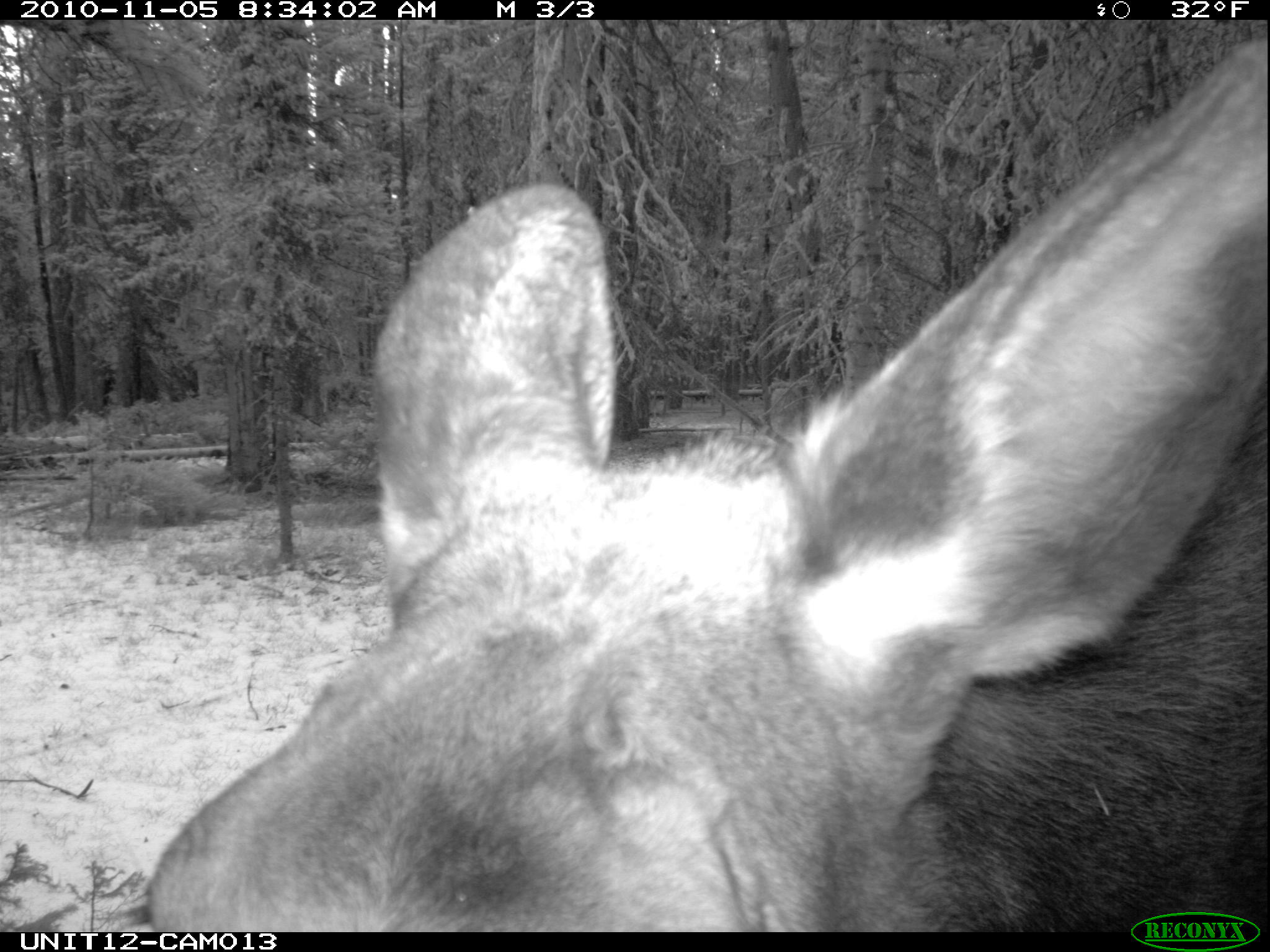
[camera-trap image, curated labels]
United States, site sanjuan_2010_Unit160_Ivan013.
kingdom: Animalia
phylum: Chordata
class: Mammalia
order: Artiodactyla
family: Cervidae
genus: Alces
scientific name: Alces alces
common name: moose